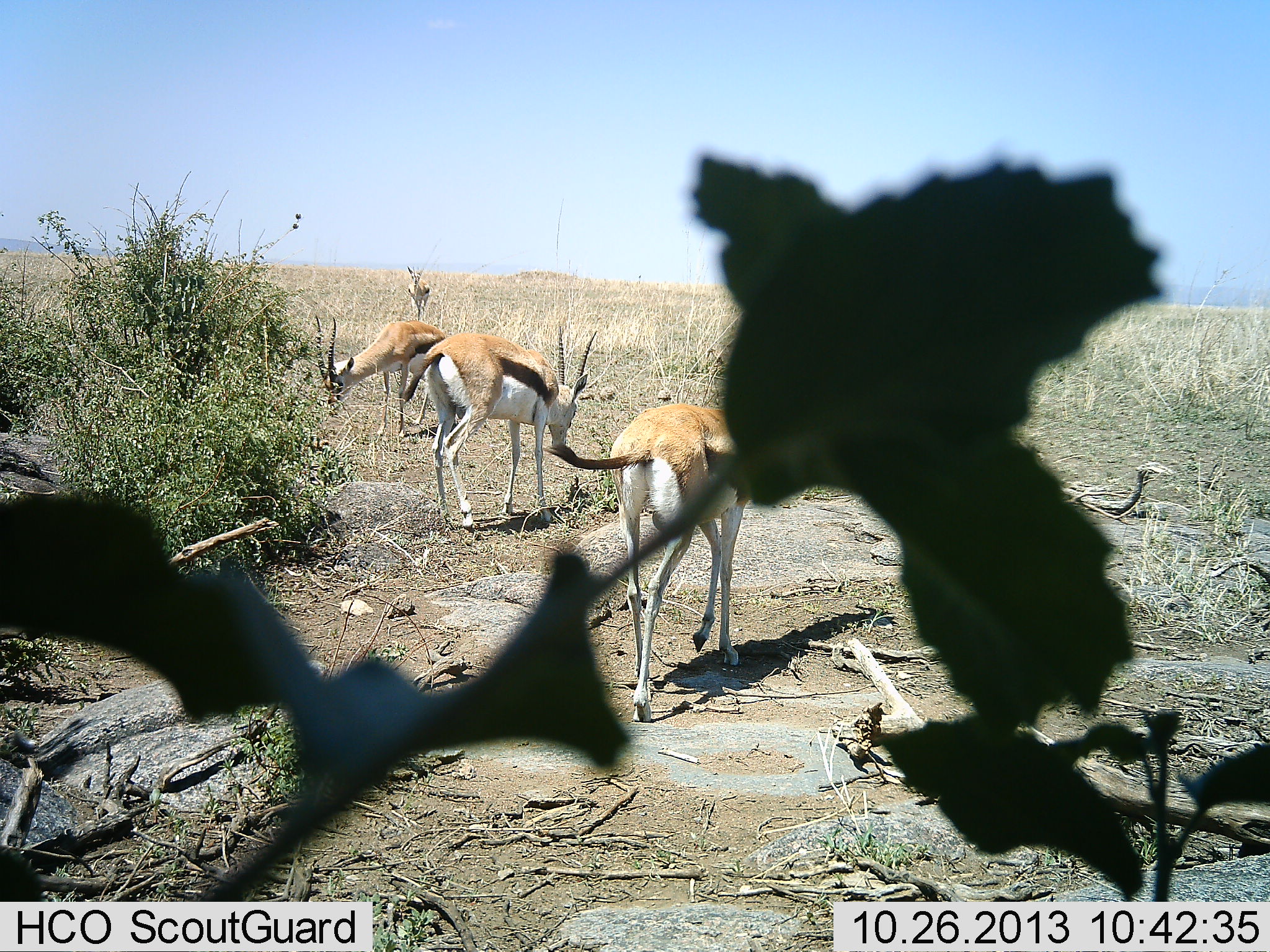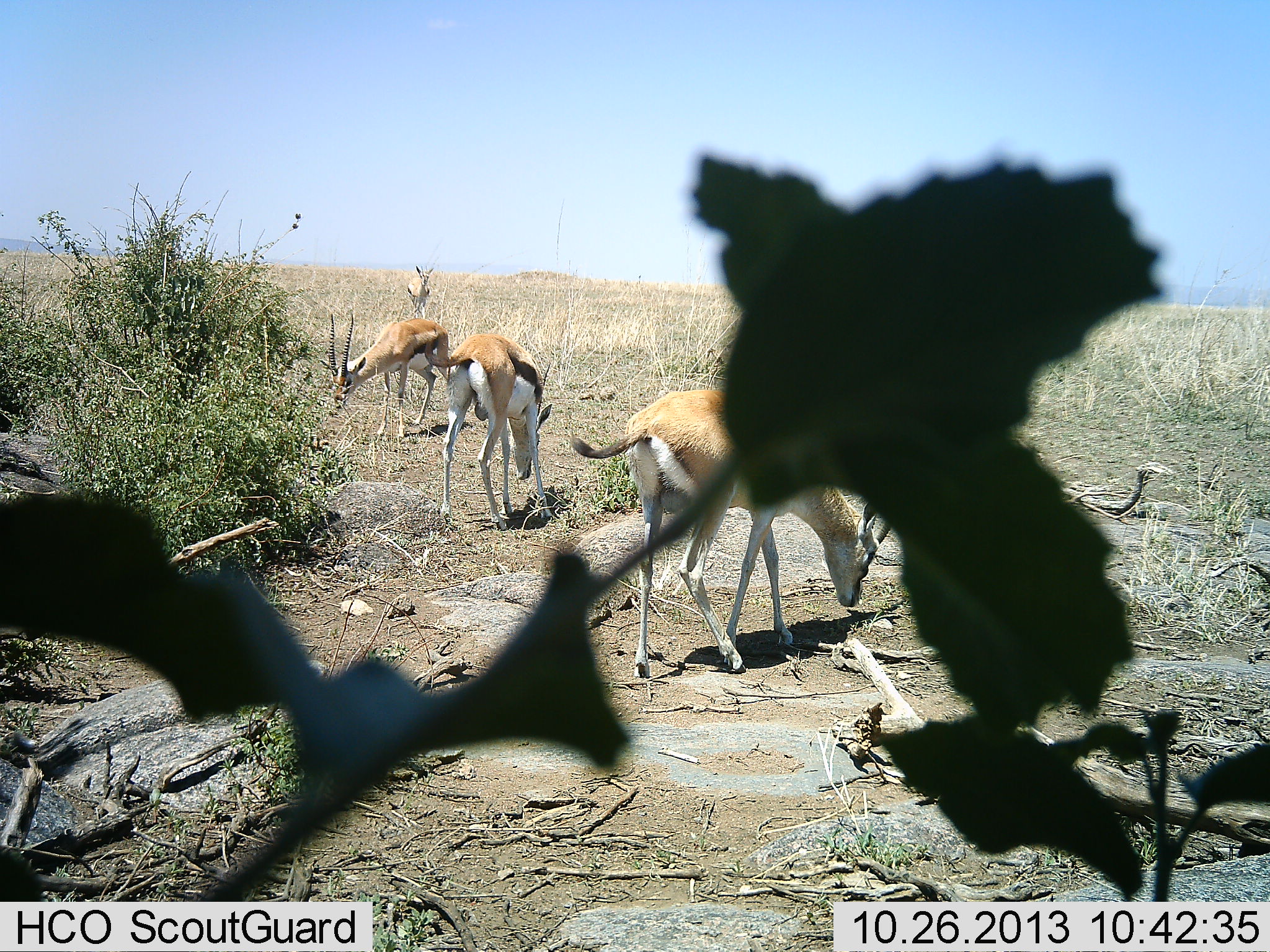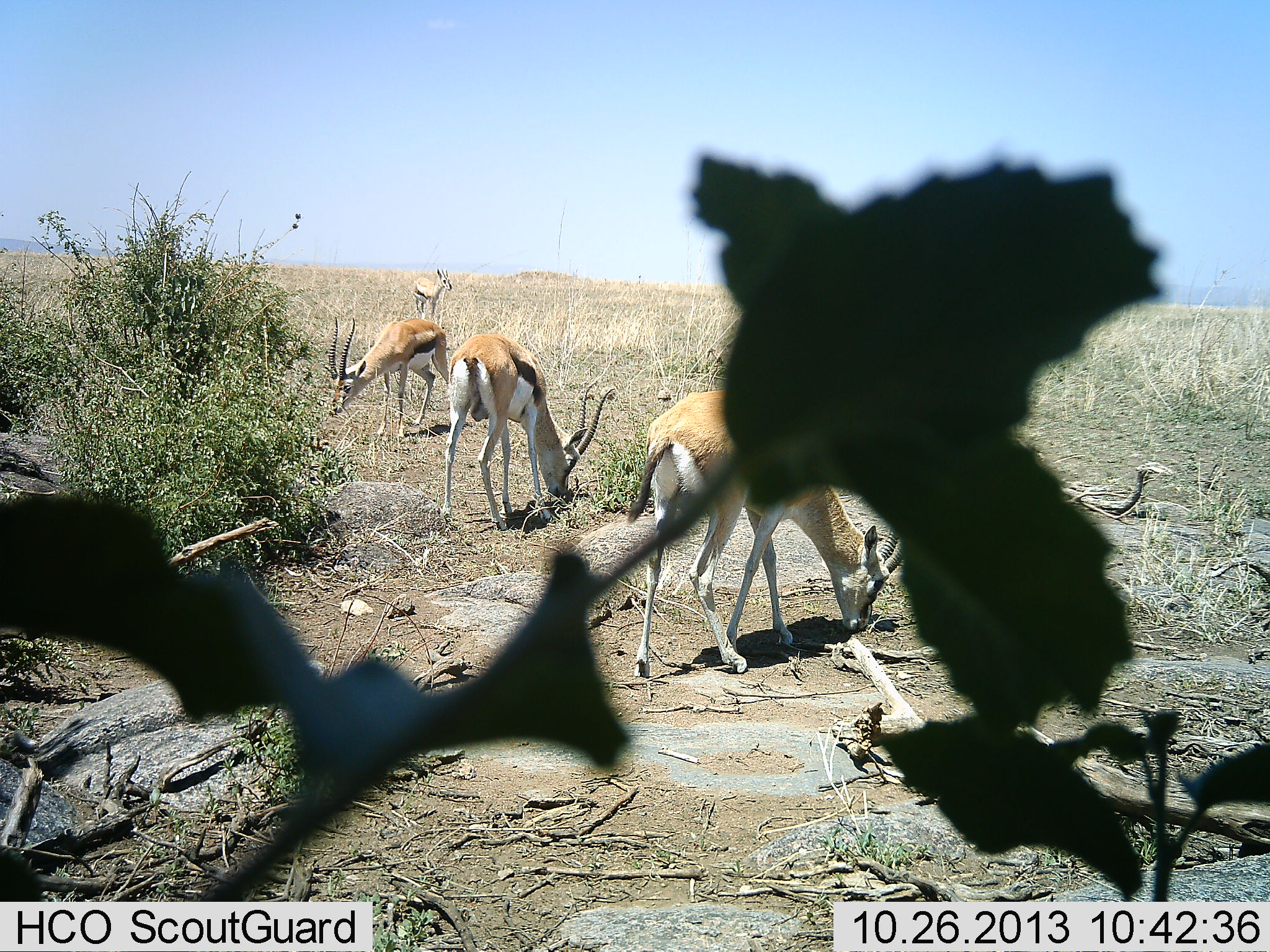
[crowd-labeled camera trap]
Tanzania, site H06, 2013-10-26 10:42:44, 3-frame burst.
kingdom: Animalia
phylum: Chordata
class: Mammalia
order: Artiodactyla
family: Bovidae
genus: Eudorcas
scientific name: Eudorcas thomsonii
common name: thomson's gazelle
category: gazellethomsons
Gazellethomsons (thomson's gazelle) (Eudorcas thomsonii), count 4. Behavior (volunteer vote fractions): standing 31%, resting 0%, moving 19%, interacting 0%. Young present (vote fraction): 0%. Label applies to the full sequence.